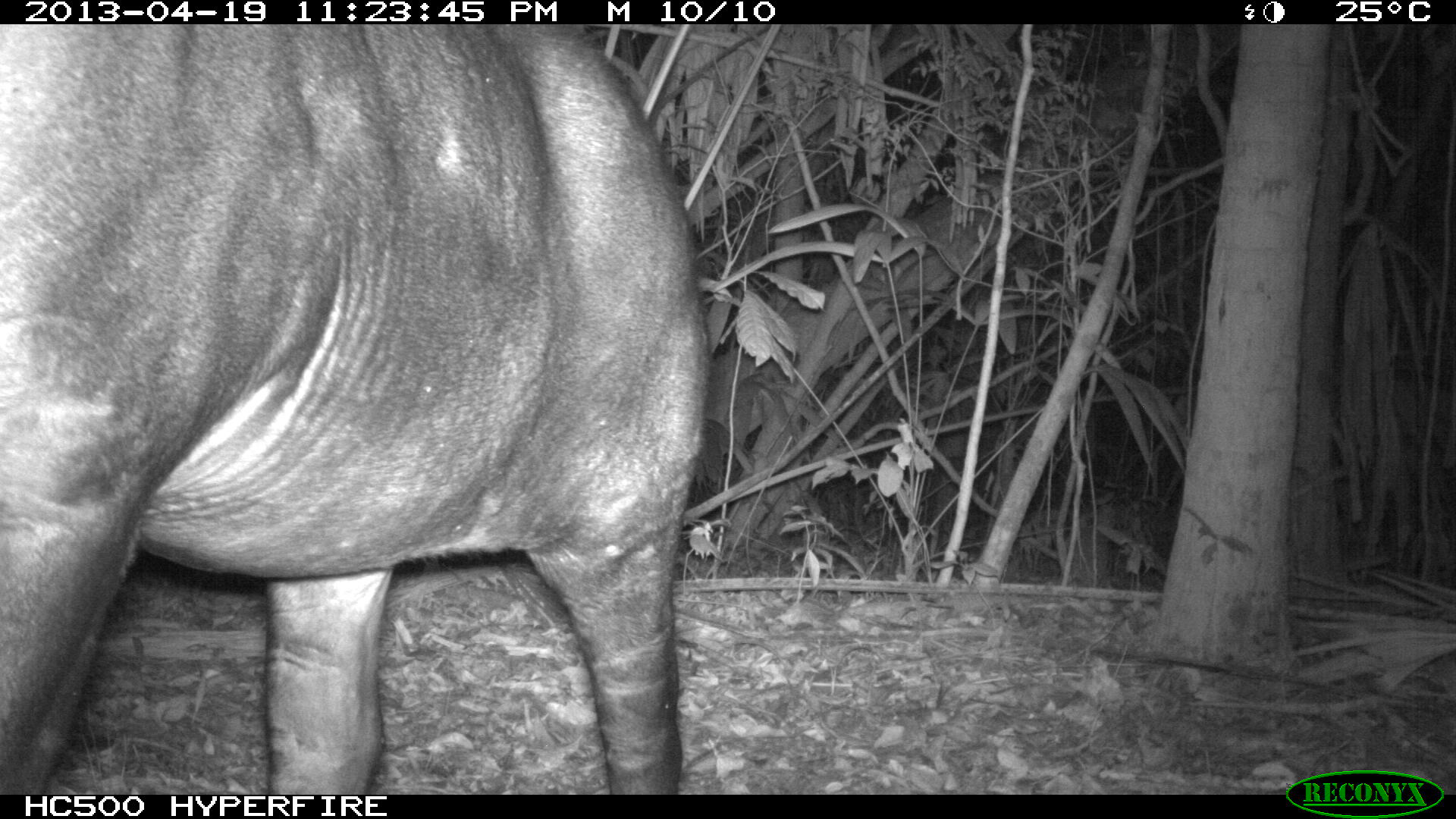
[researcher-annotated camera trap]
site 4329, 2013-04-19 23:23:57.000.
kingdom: Animalia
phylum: Chordata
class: Mammalia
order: Perissodactyla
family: Tapiridae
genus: Tapirus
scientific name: Tapirus bairdii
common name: baird's tapir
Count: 1.